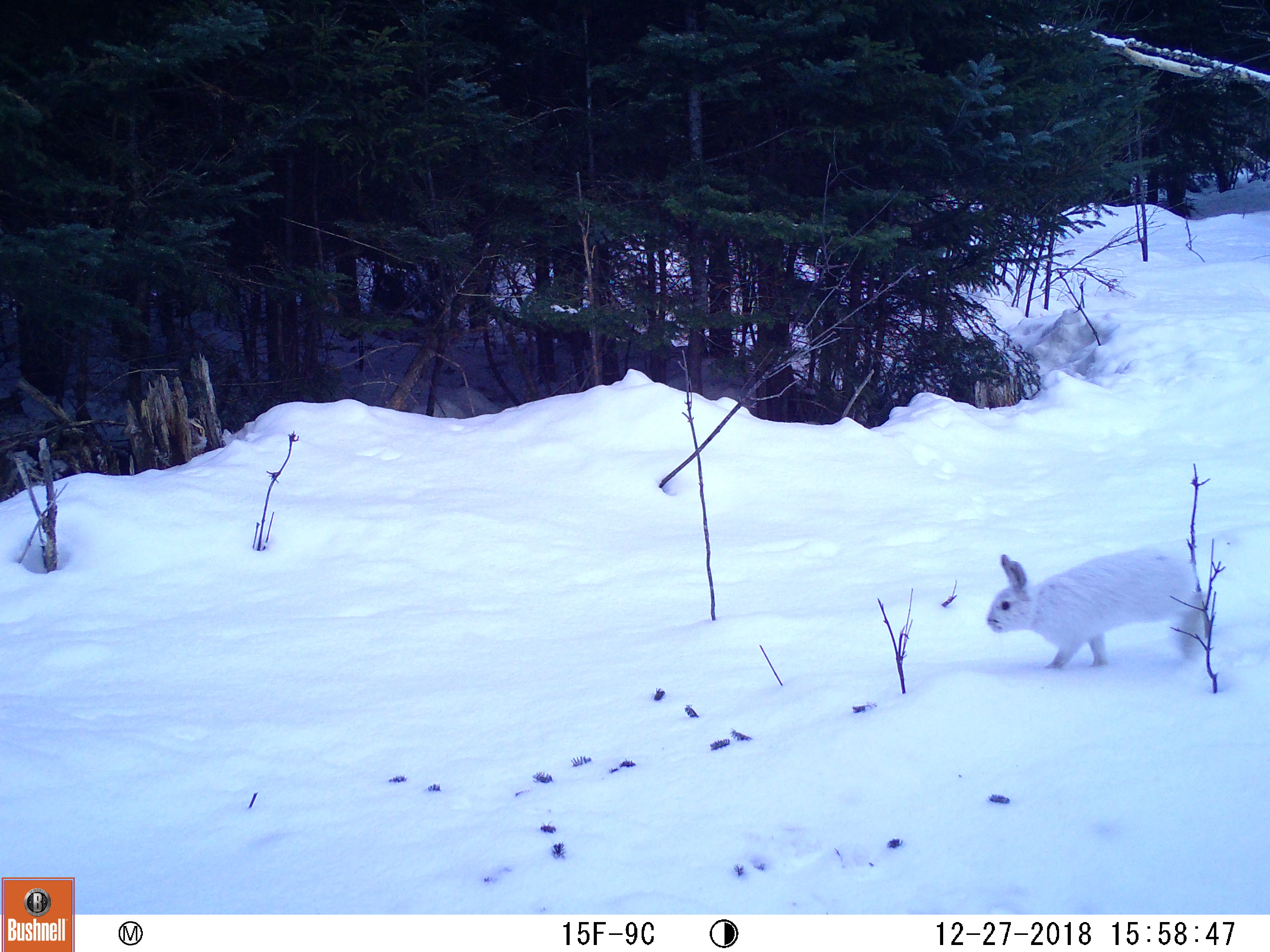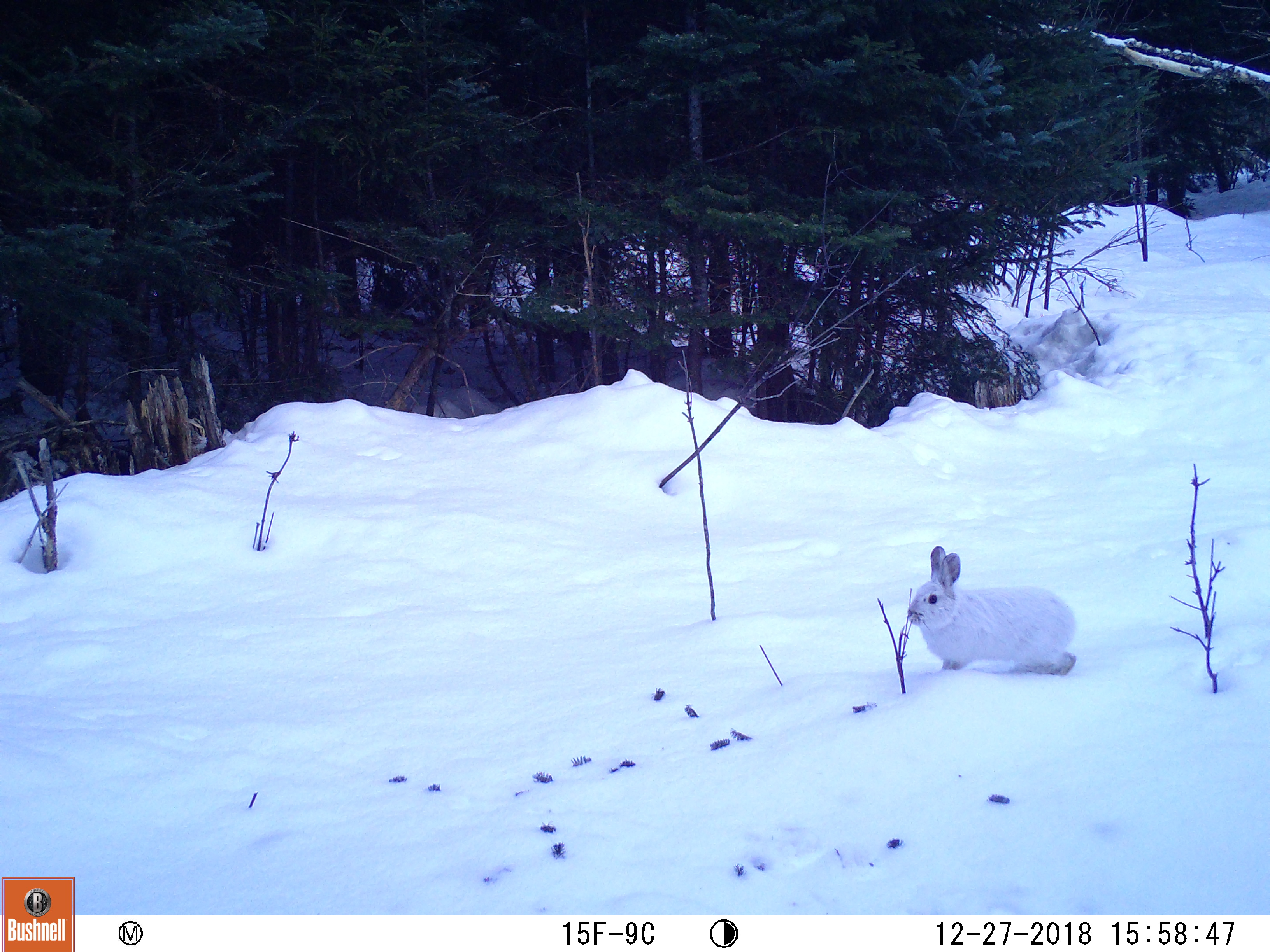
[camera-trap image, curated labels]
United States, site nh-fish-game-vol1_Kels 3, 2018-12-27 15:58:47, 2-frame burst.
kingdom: Animalia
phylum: Chordata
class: Mammalia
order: Lagomorpha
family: Leporidae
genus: Lepus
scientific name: Lepus americanus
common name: snowshoe hare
Snowshoe hare (Lepus americanus).